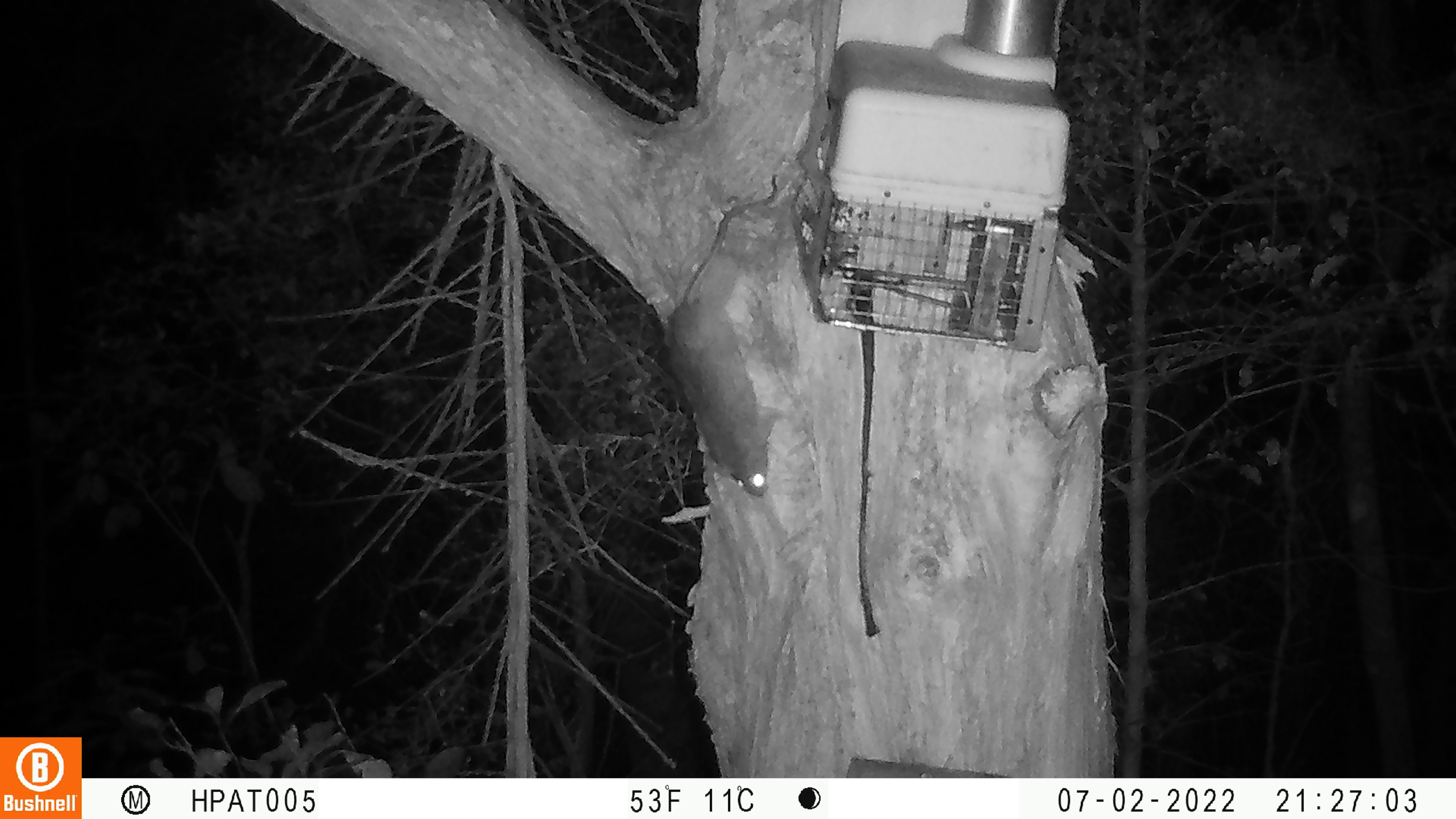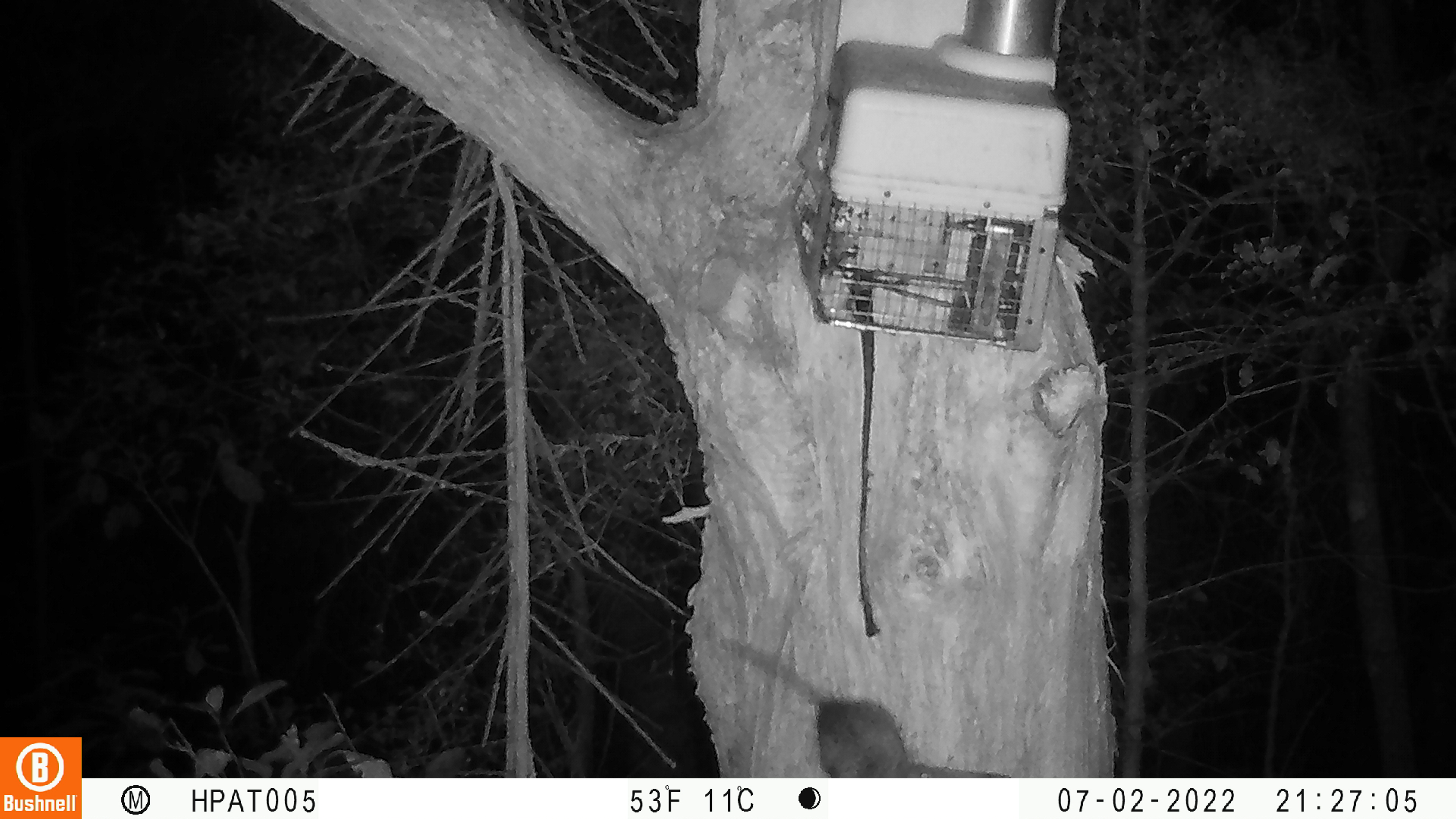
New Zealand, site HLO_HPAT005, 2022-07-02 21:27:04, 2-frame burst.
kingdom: Animalia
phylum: Chordata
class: Mammalia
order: Rodentia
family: Muridae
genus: Rattus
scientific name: Rattus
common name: rat